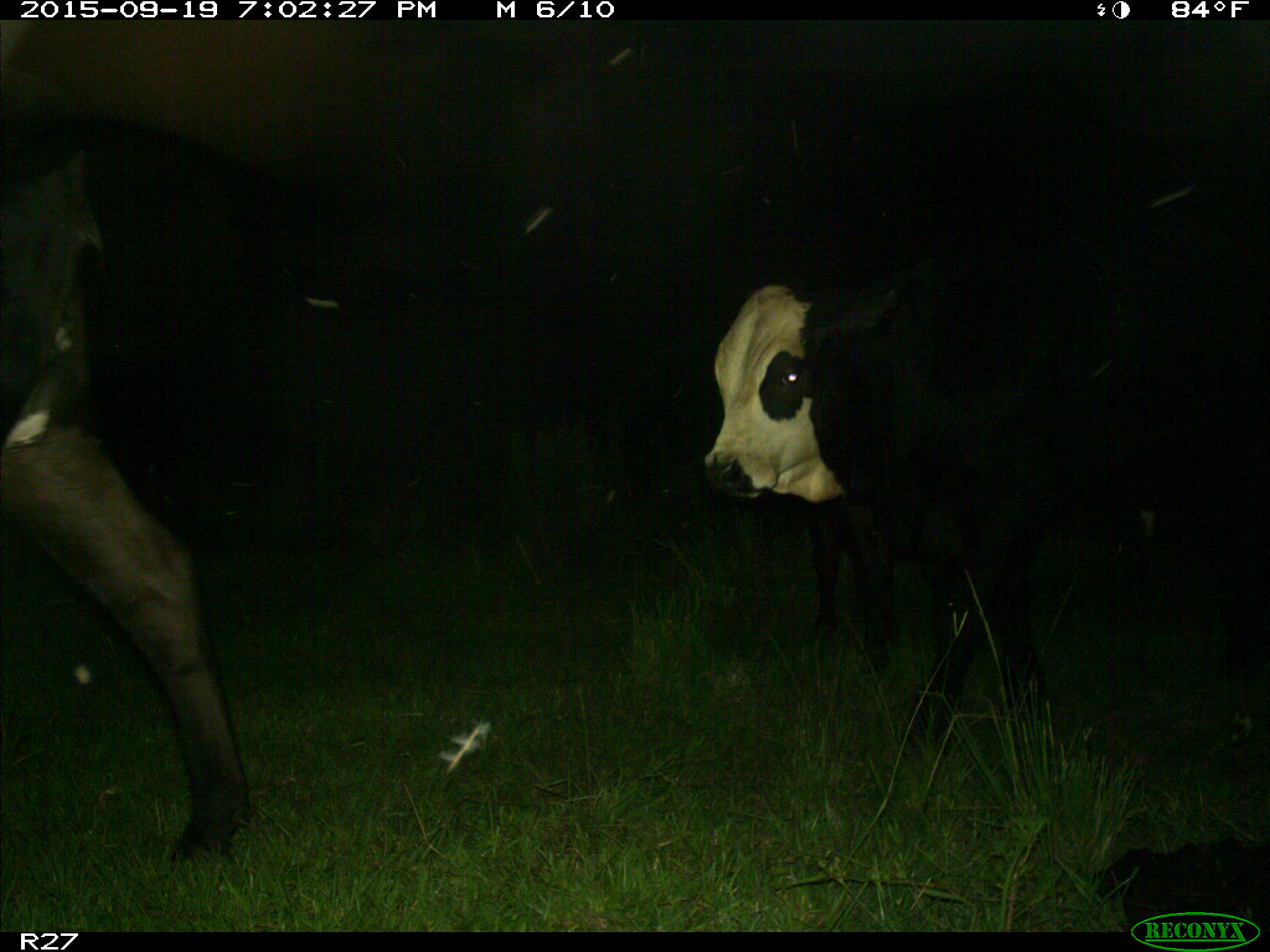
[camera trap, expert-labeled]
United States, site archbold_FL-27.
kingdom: Animalia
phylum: Chordata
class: Mammalia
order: Artiodactyla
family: Bovidae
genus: Bos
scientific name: Bos taurus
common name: domestic cow